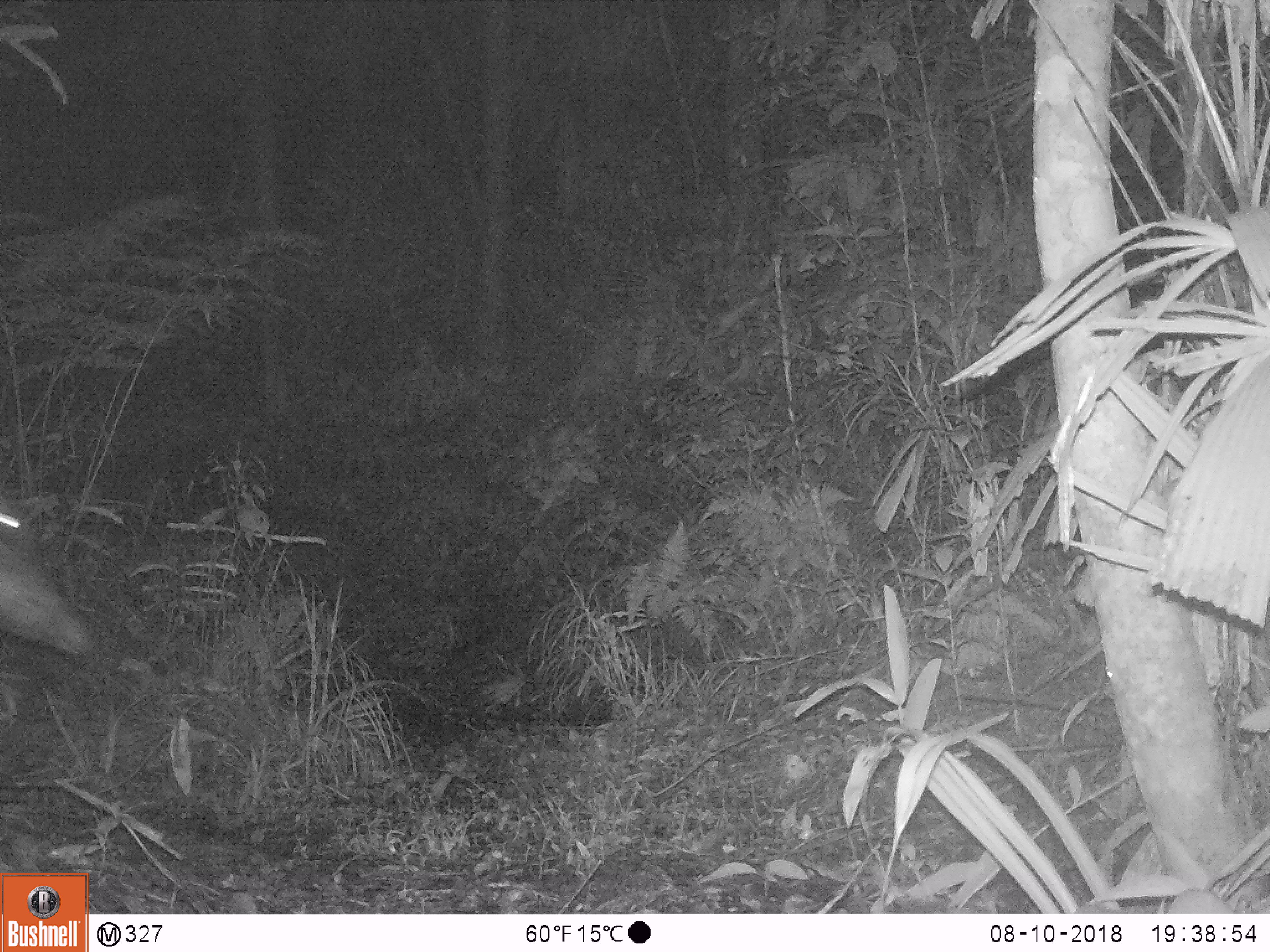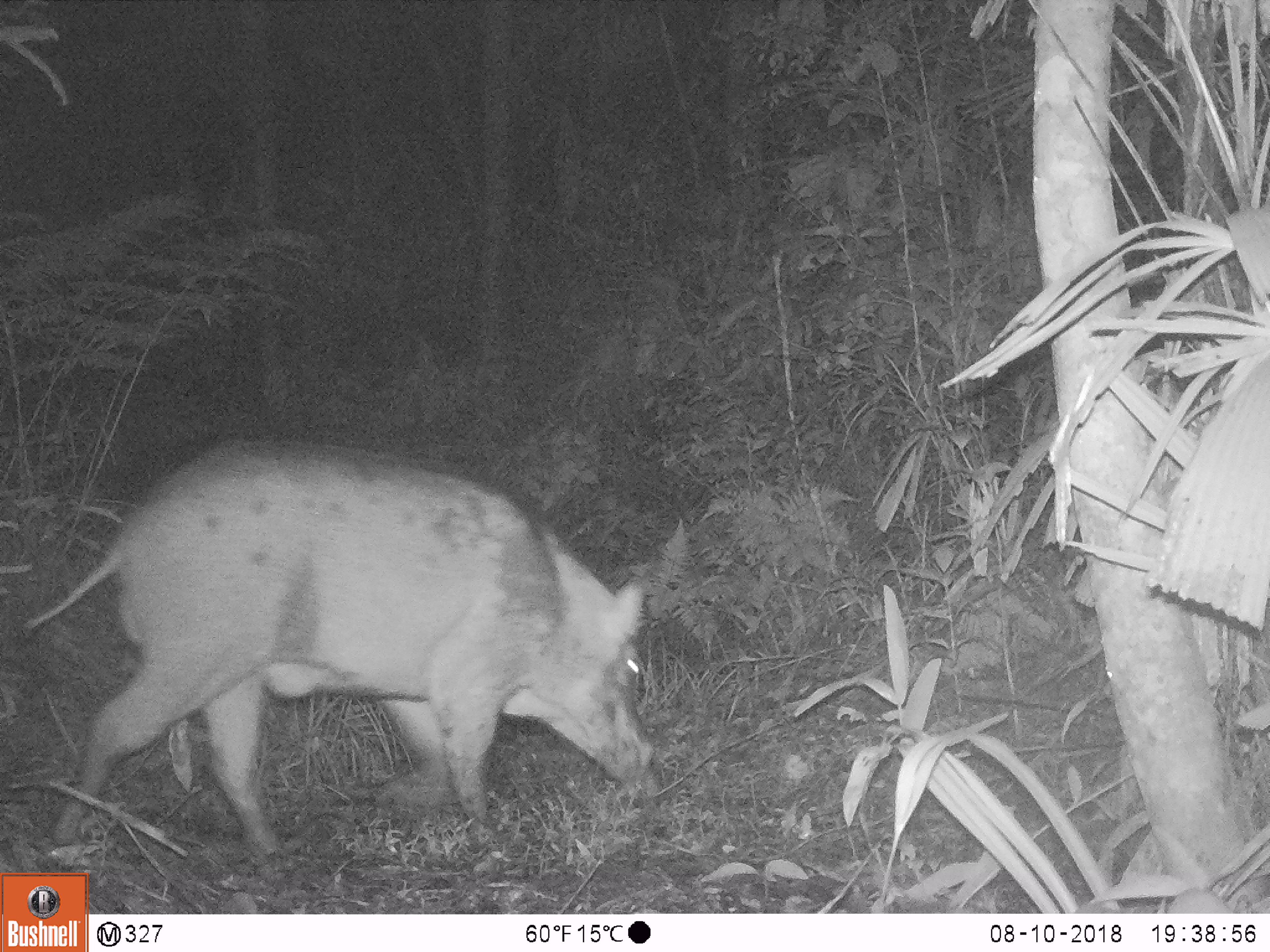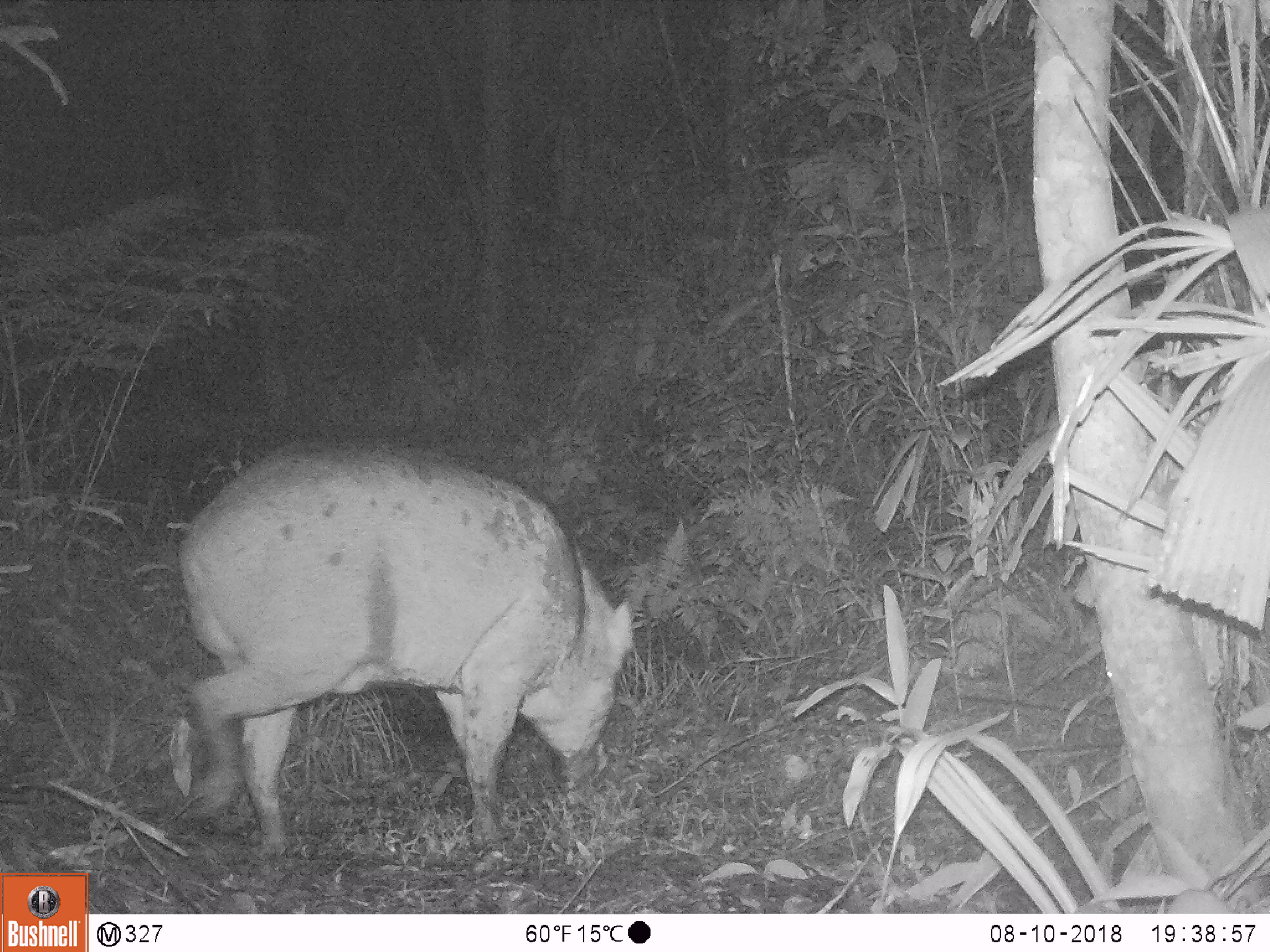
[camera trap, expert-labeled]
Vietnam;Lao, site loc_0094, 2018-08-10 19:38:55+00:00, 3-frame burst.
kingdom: Animalia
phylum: Chordata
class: Mammalia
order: Artiodactyla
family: Suidae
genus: Sus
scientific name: Sus scrofa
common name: eurasian wild pig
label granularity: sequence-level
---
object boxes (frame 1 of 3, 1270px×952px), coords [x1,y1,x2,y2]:
eurasian wild pig: [0,498,96,659]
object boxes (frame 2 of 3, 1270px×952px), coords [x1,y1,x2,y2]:
eurasian wild pig: [23,436,656,856]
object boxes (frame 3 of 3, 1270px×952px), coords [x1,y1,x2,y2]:
eurasian wild pig: [181,433,634,861]